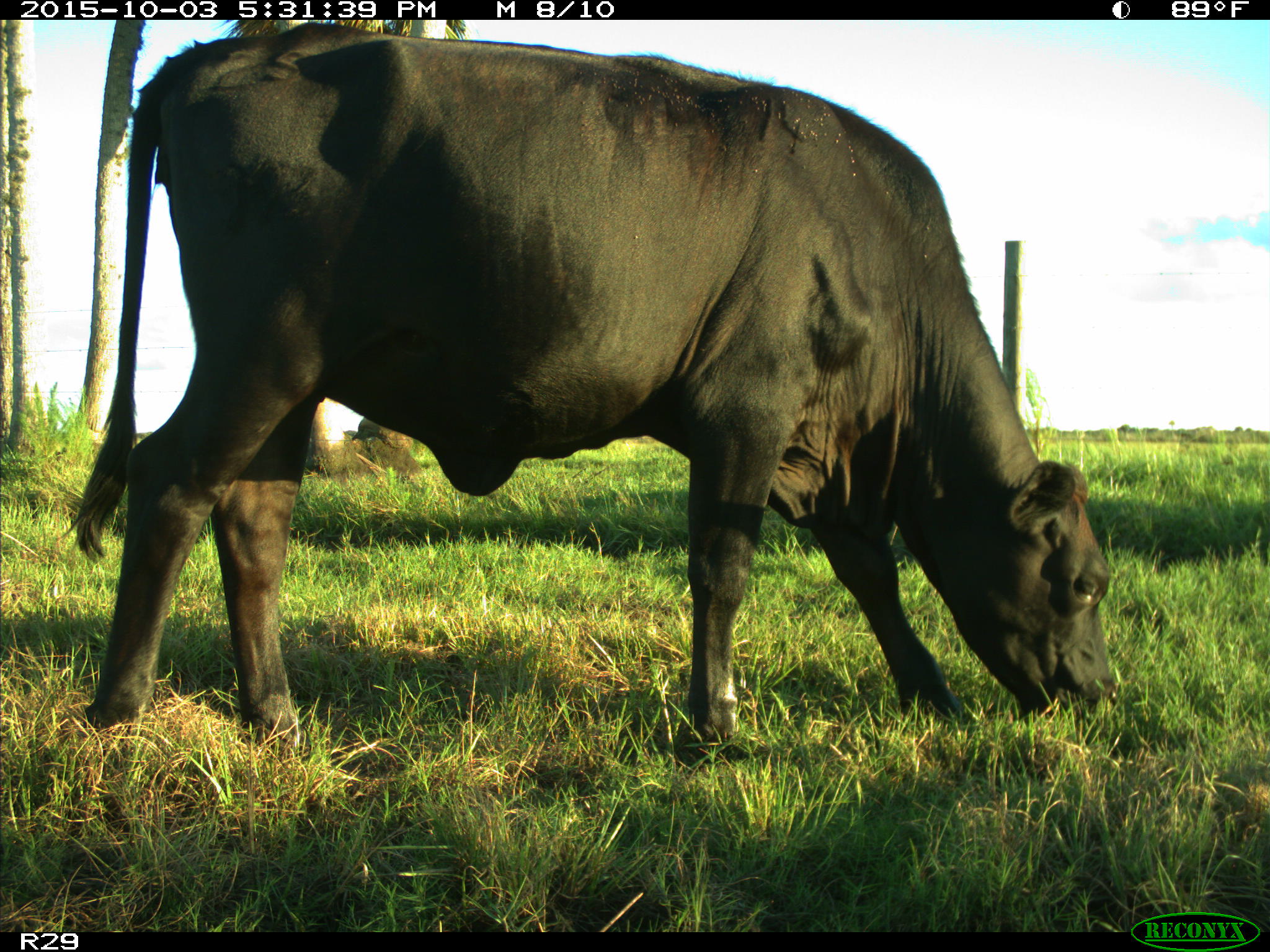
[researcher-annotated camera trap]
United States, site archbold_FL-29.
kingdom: Animalia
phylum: Chordata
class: Mammalia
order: Artiodactyla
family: Bovidae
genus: Bos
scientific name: Bos taurus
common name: domestic cow